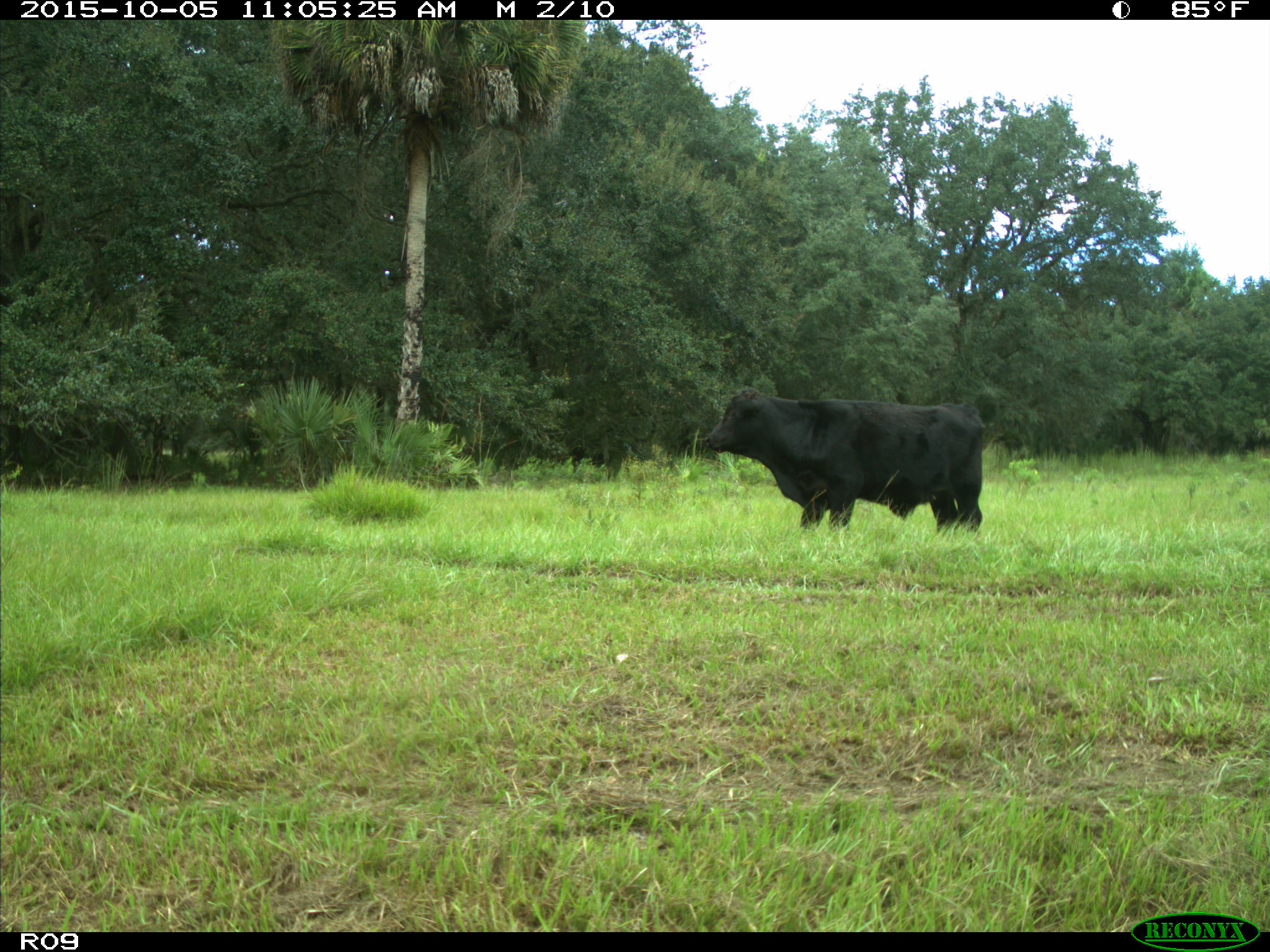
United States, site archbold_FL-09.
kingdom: Animalia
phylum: Chordata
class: Mammalia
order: Artiodactyla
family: Bovidae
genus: Bos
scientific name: Bos taurus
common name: domestic cow